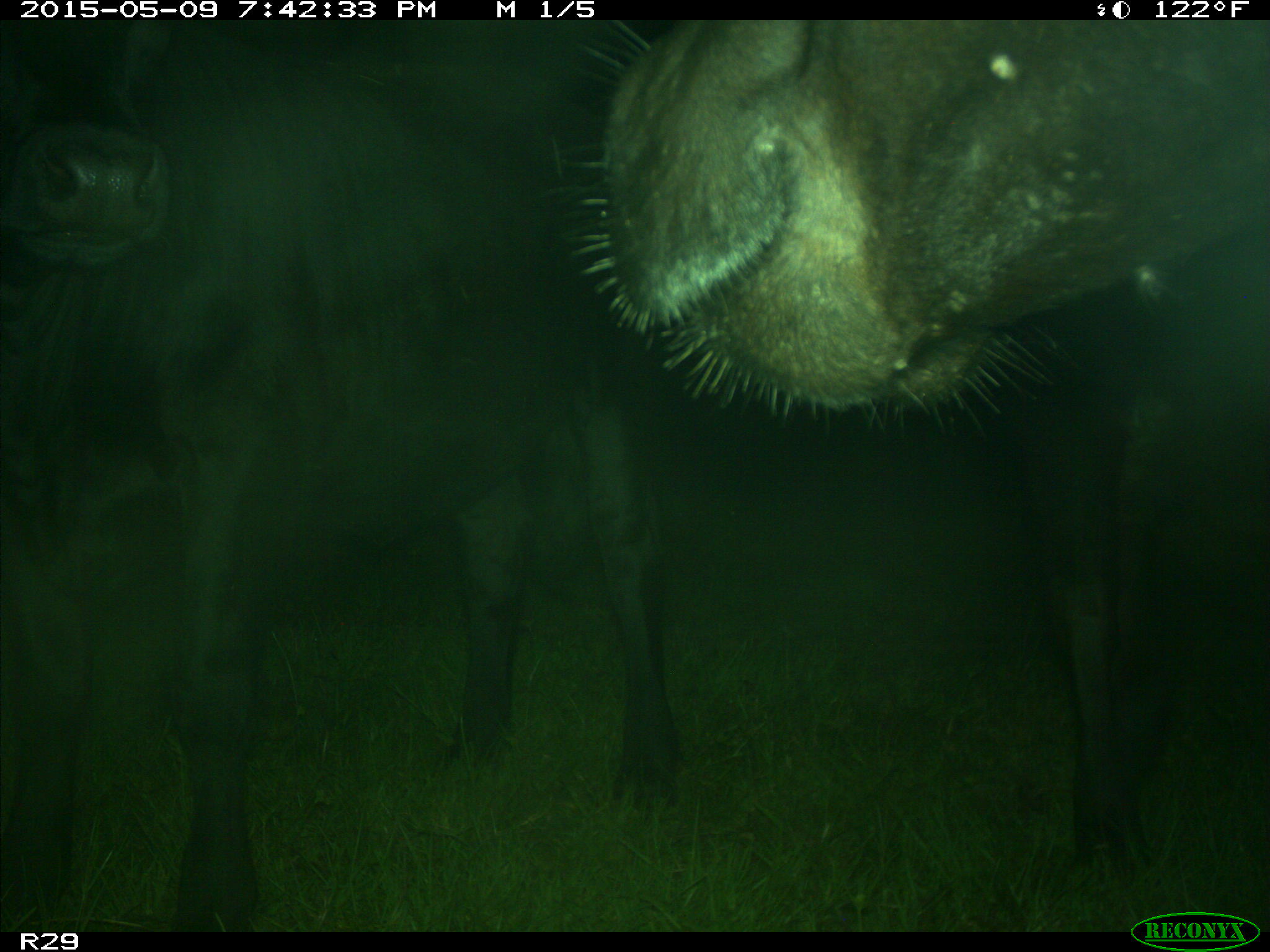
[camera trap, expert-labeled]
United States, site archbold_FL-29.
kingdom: Animalia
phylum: Chordata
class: Mammalia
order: Artiodactyla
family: Bovidae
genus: Bos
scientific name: Bos taurus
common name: domestic cow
Bos taurus (domestic cow).